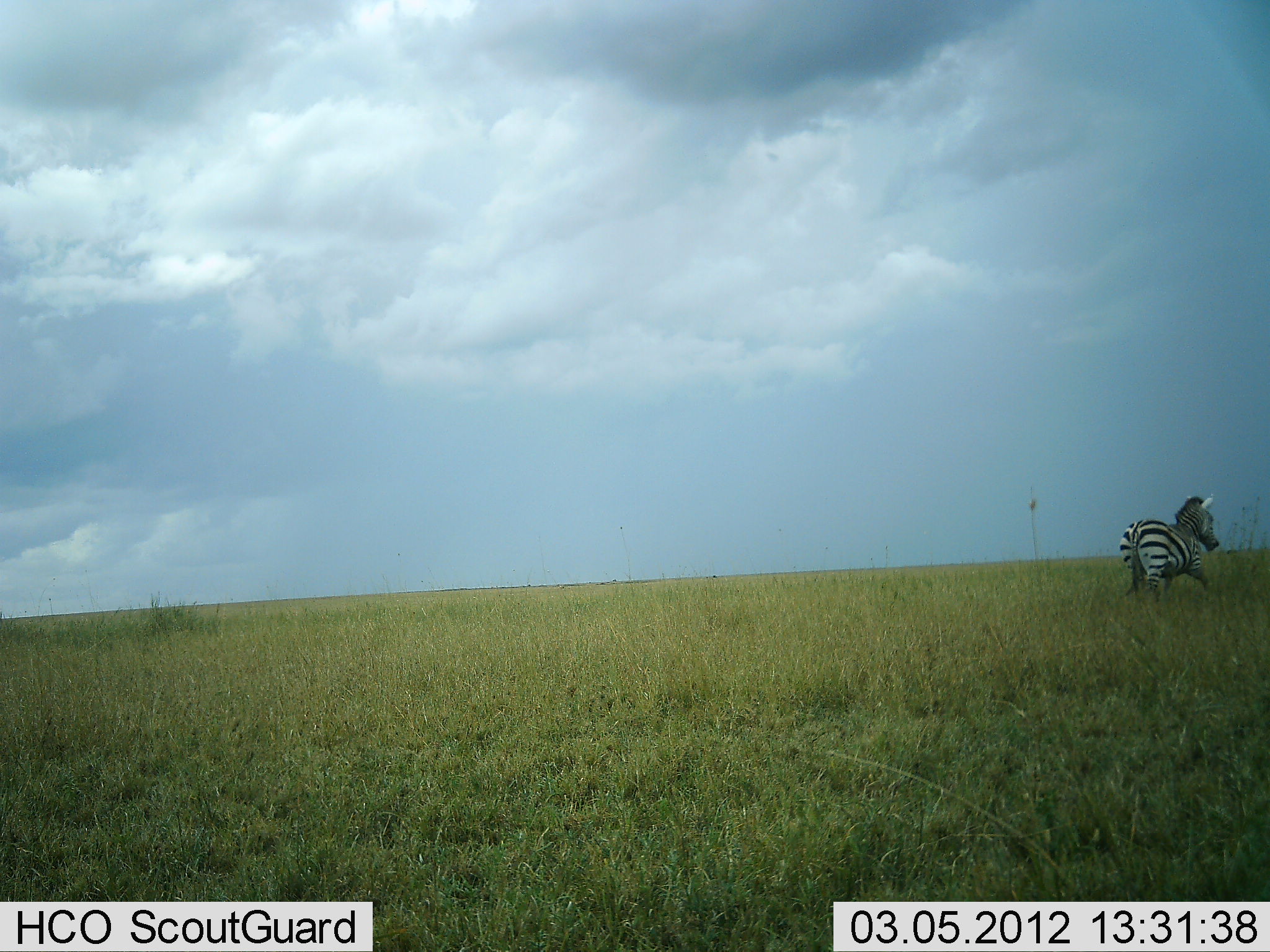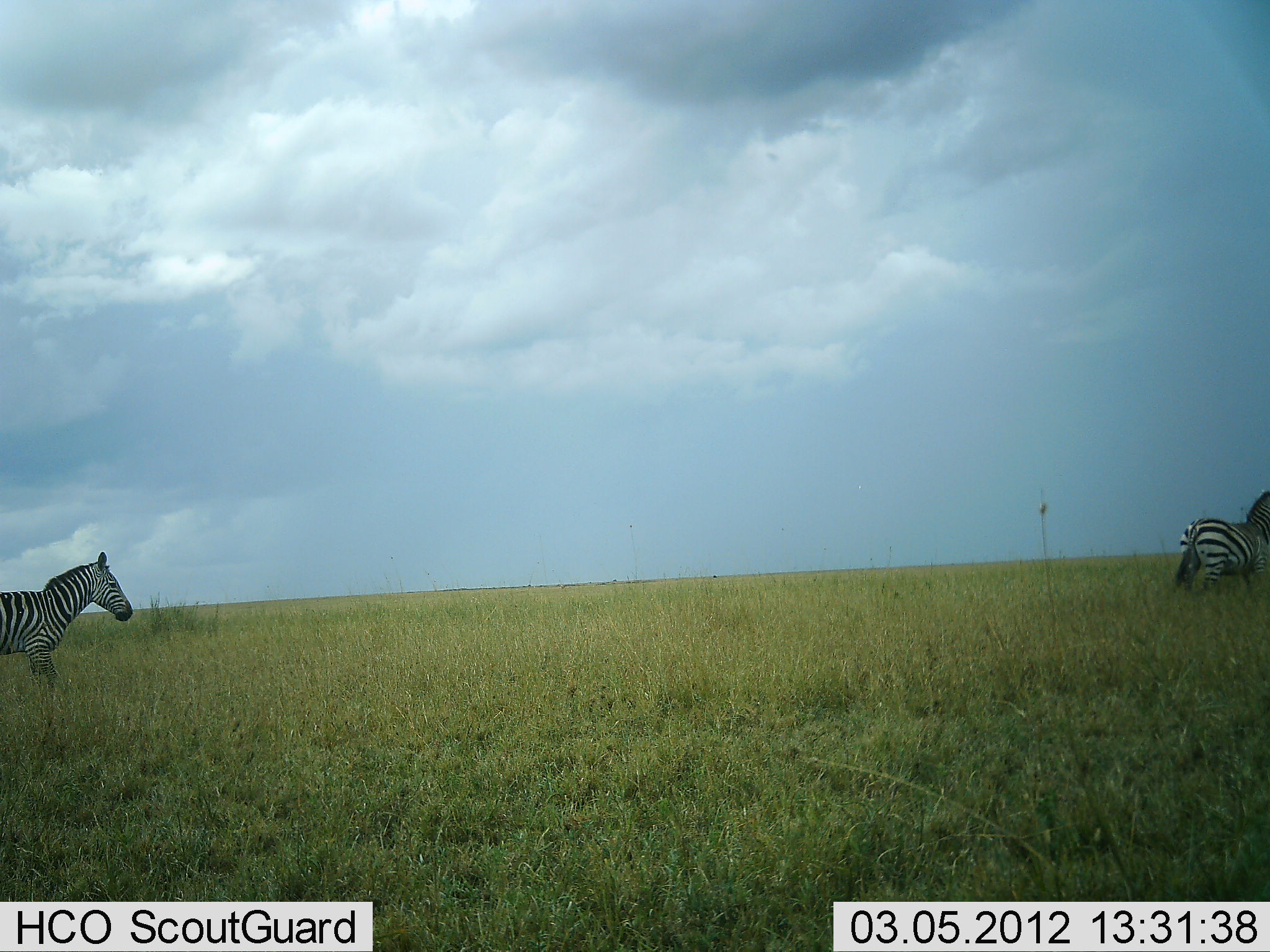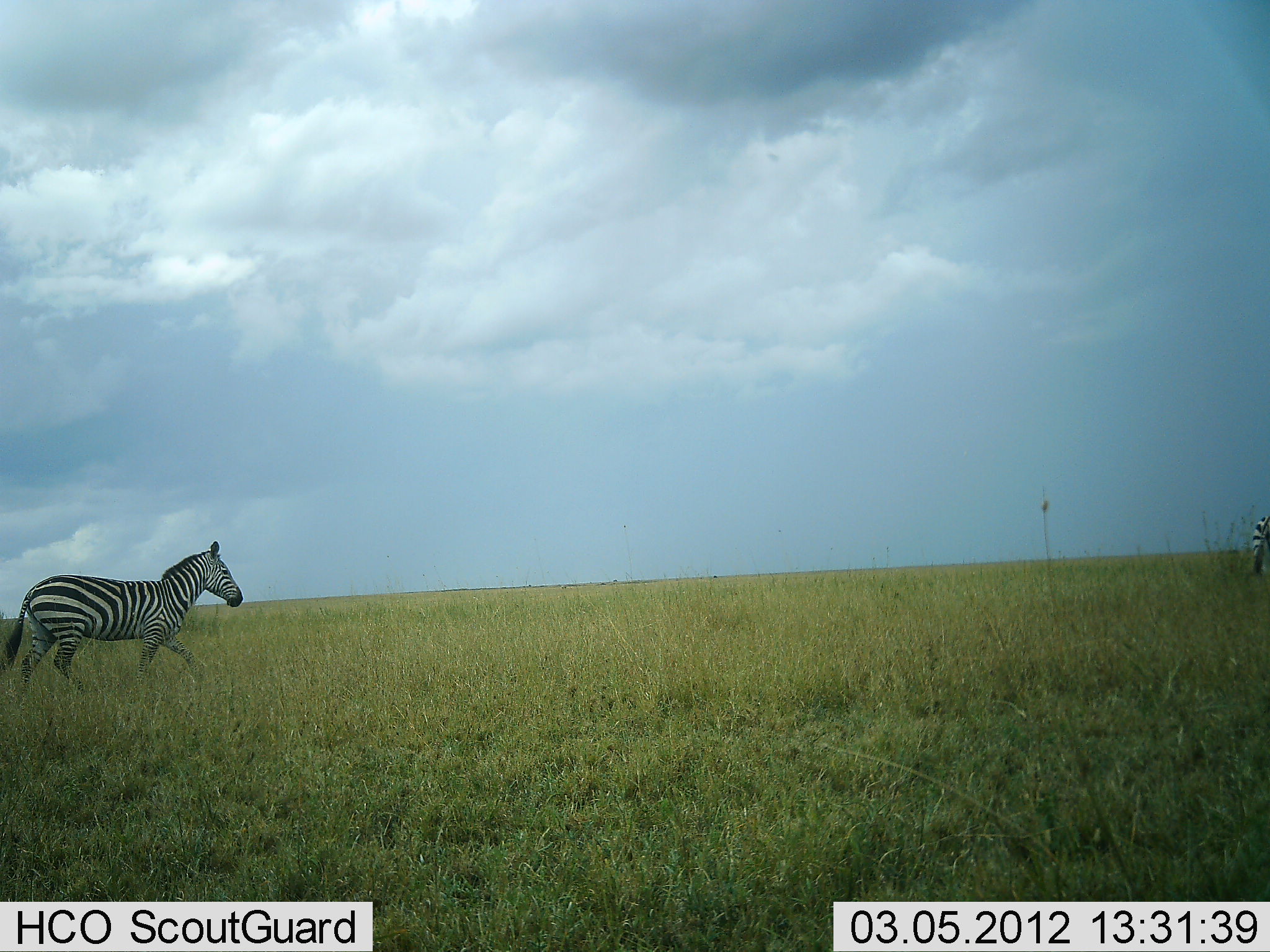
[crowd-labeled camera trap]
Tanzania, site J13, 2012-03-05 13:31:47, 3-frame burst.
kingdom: Animalia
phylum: Chordata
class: Mammalia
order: Perissodactyla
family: Equidae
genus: Equus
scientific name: Equus quagga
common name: plains zebra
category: zebra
Zebra (plains zebra) (Equus quagga), count 2. Behavior (volunteer vote fractions): standing 8%, resting 0%, moving 100%, interacting 0%. Young present (vote fraction): 0%. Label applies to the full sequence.